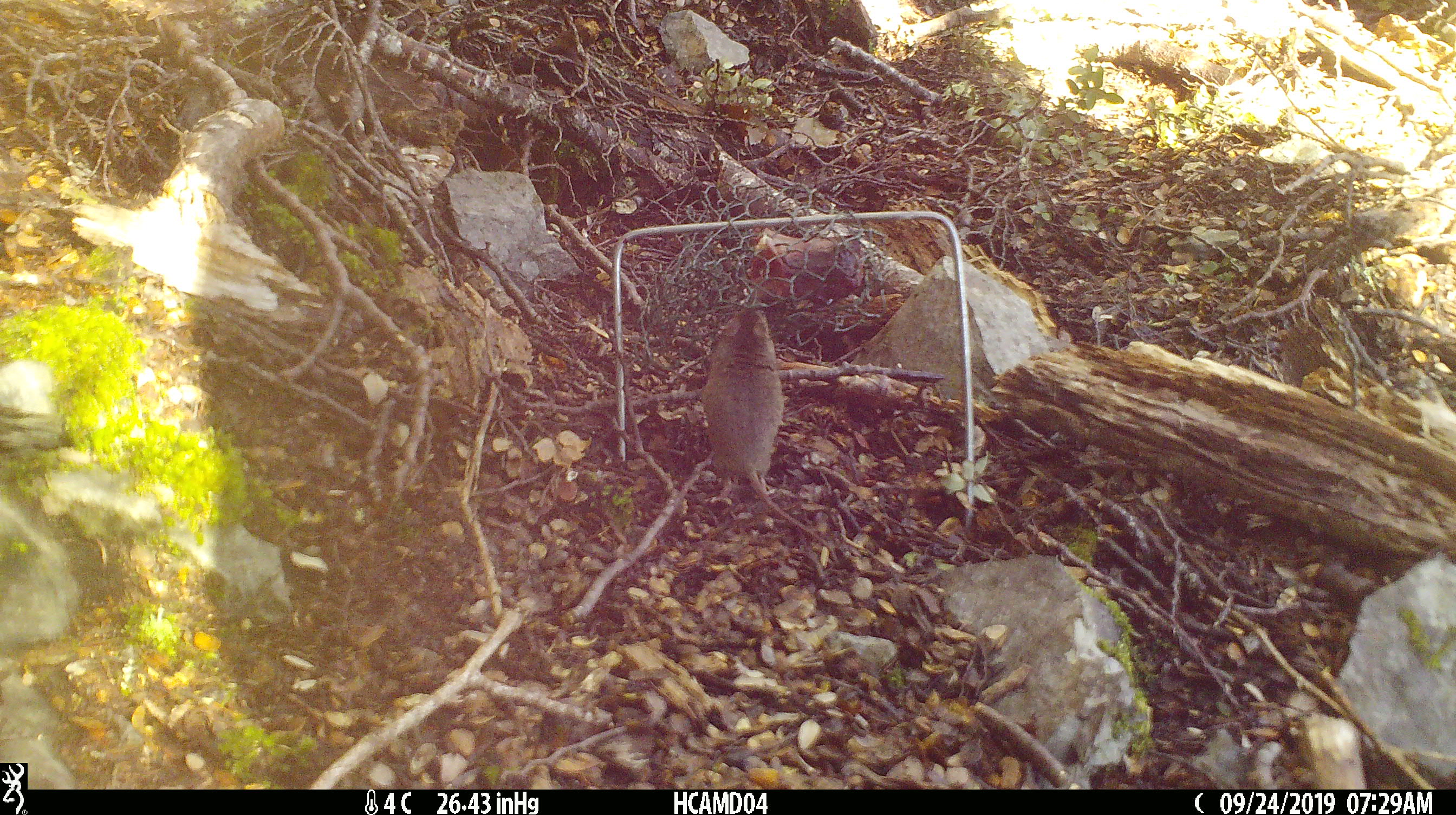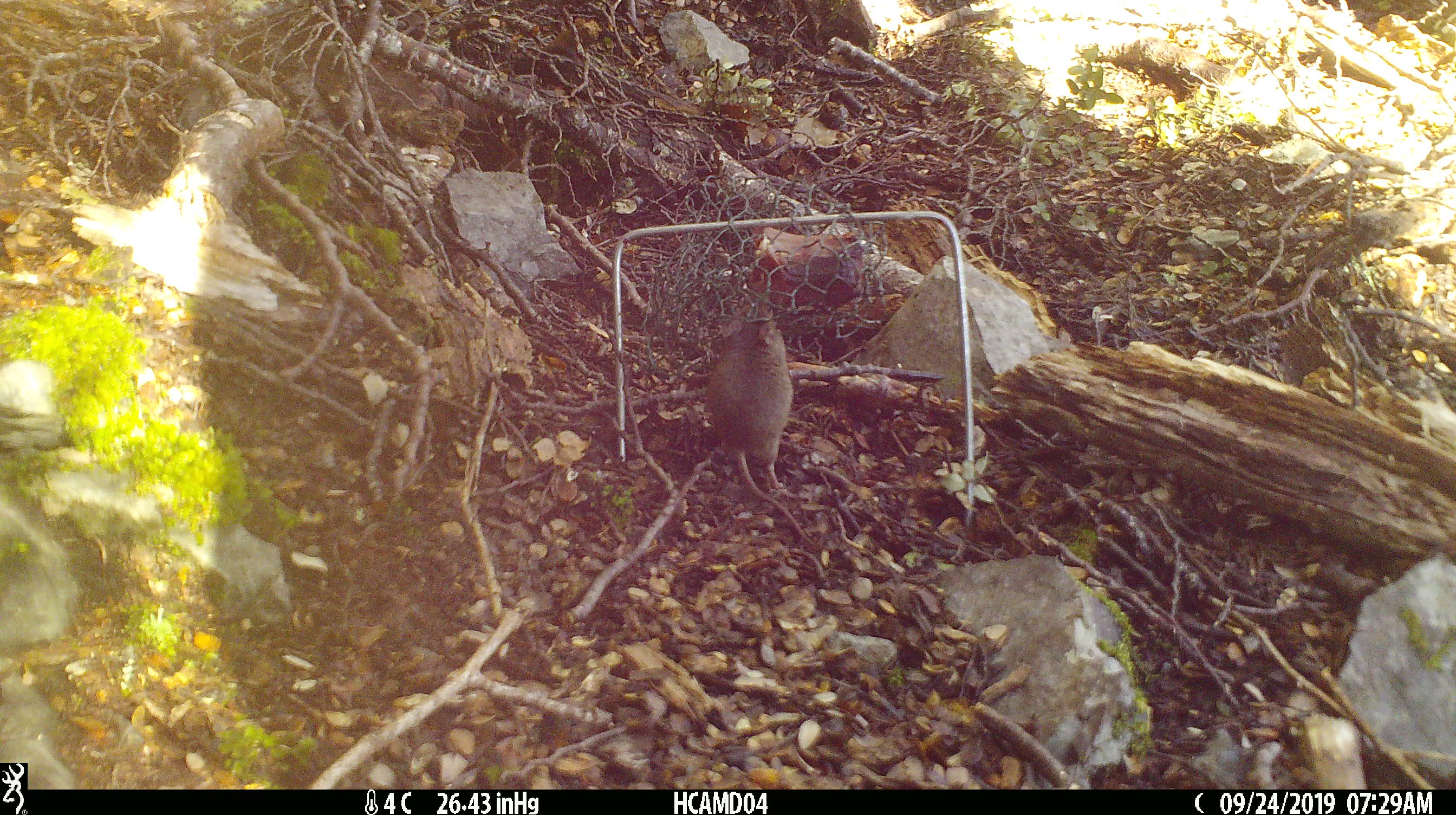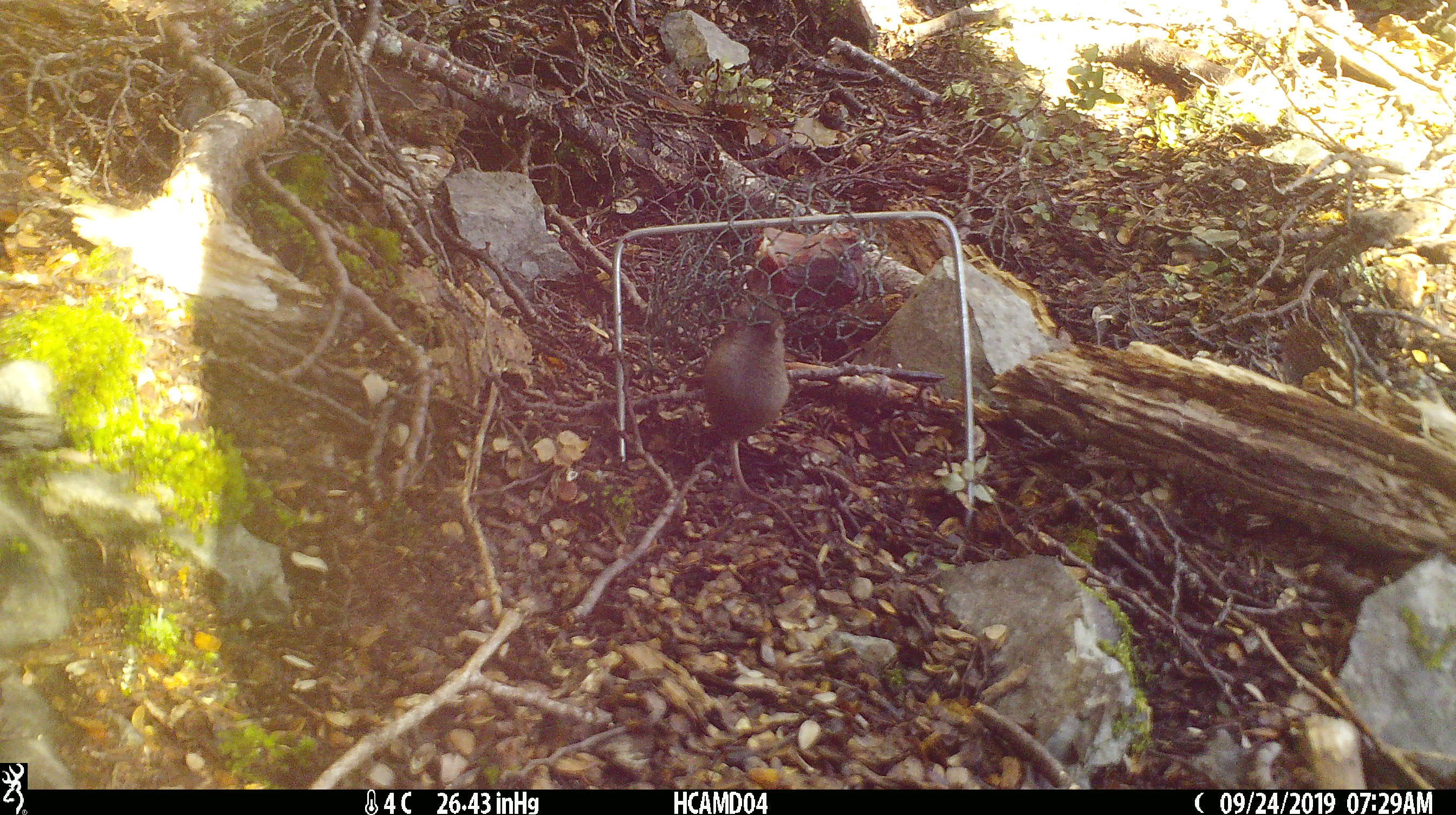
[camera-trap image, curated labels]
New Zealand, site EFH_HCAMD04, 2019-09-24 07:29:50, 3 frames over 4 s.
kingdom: Animalia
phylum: Chordata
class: Mammalia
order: Rodentia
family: Muridae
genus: Mus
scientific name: Mus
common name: mouse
Mouse (Mus).